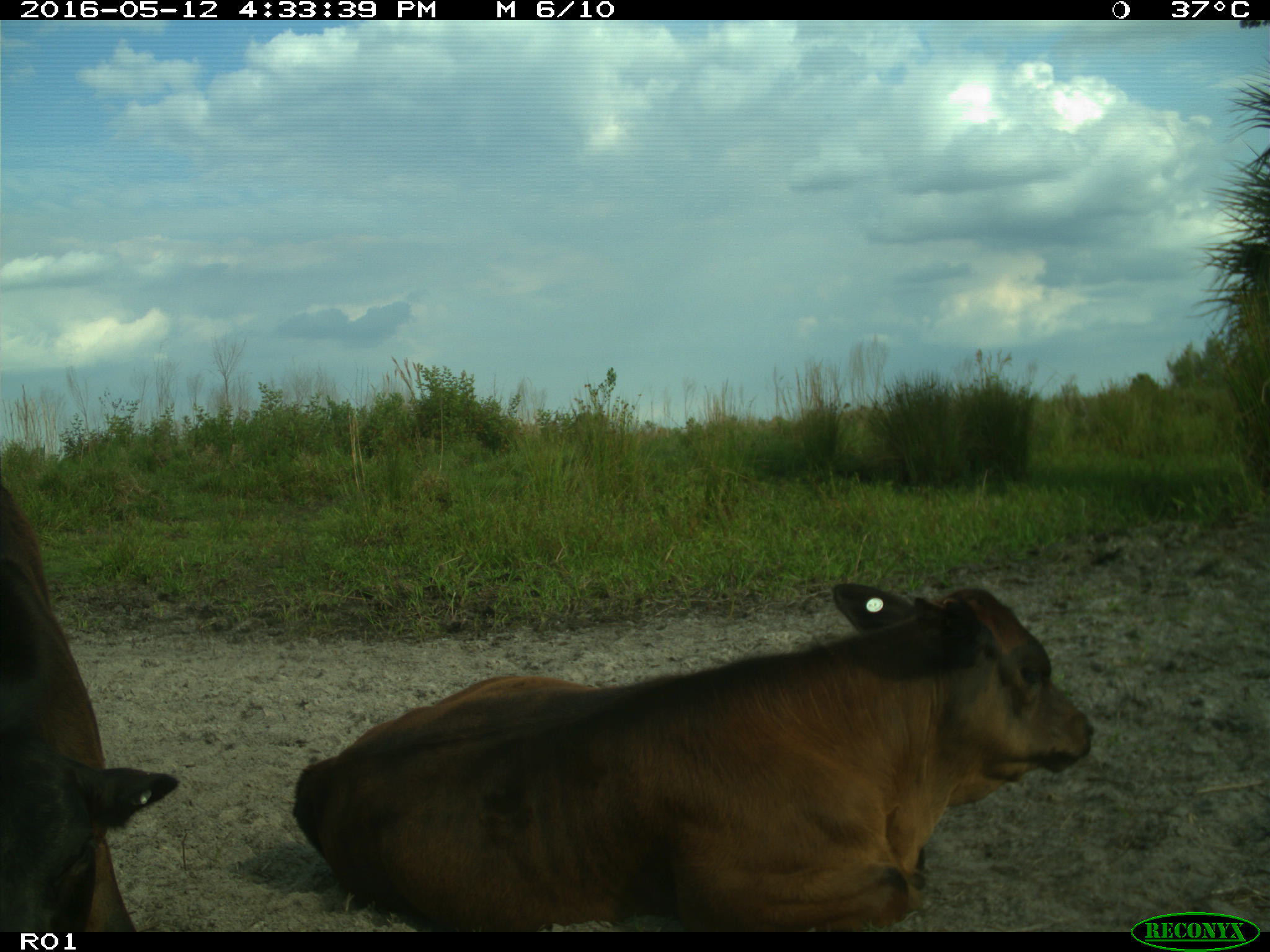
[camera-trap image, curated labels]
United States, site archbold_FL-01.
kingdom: Animalia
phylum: Chordata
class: Mammalia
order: Artiodactyla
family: Bovidae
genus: Bos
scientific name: Bos taurus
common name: domestic cow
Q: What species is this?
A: Bos taurus (domestic cow).